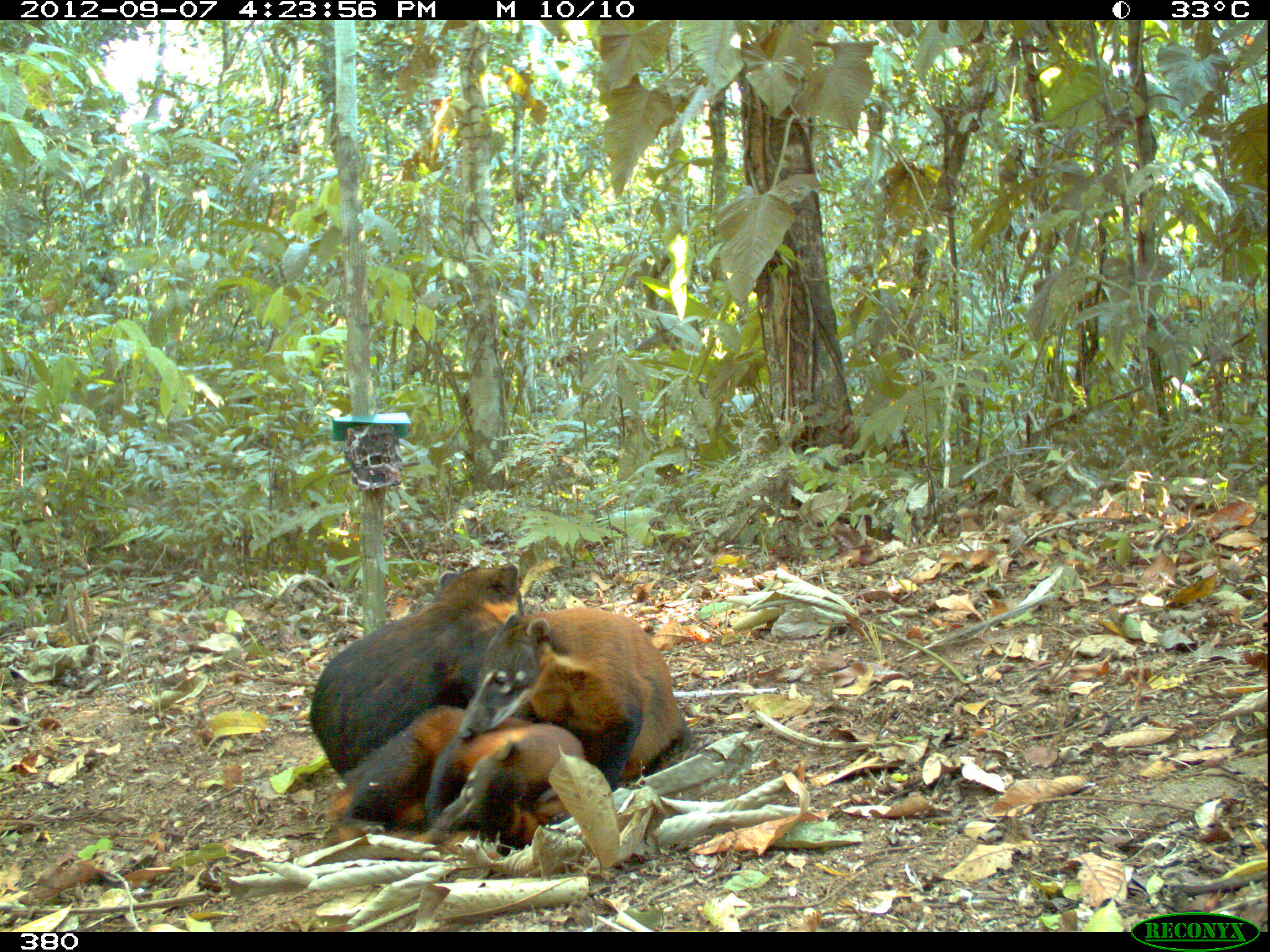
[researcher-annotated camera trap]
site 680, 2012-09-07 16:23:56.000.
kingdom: Animalia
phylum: Chordata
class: Mammalia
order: Carnivora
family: Procyonidae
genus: Nasua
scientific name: Nasua nasua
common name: south american coati